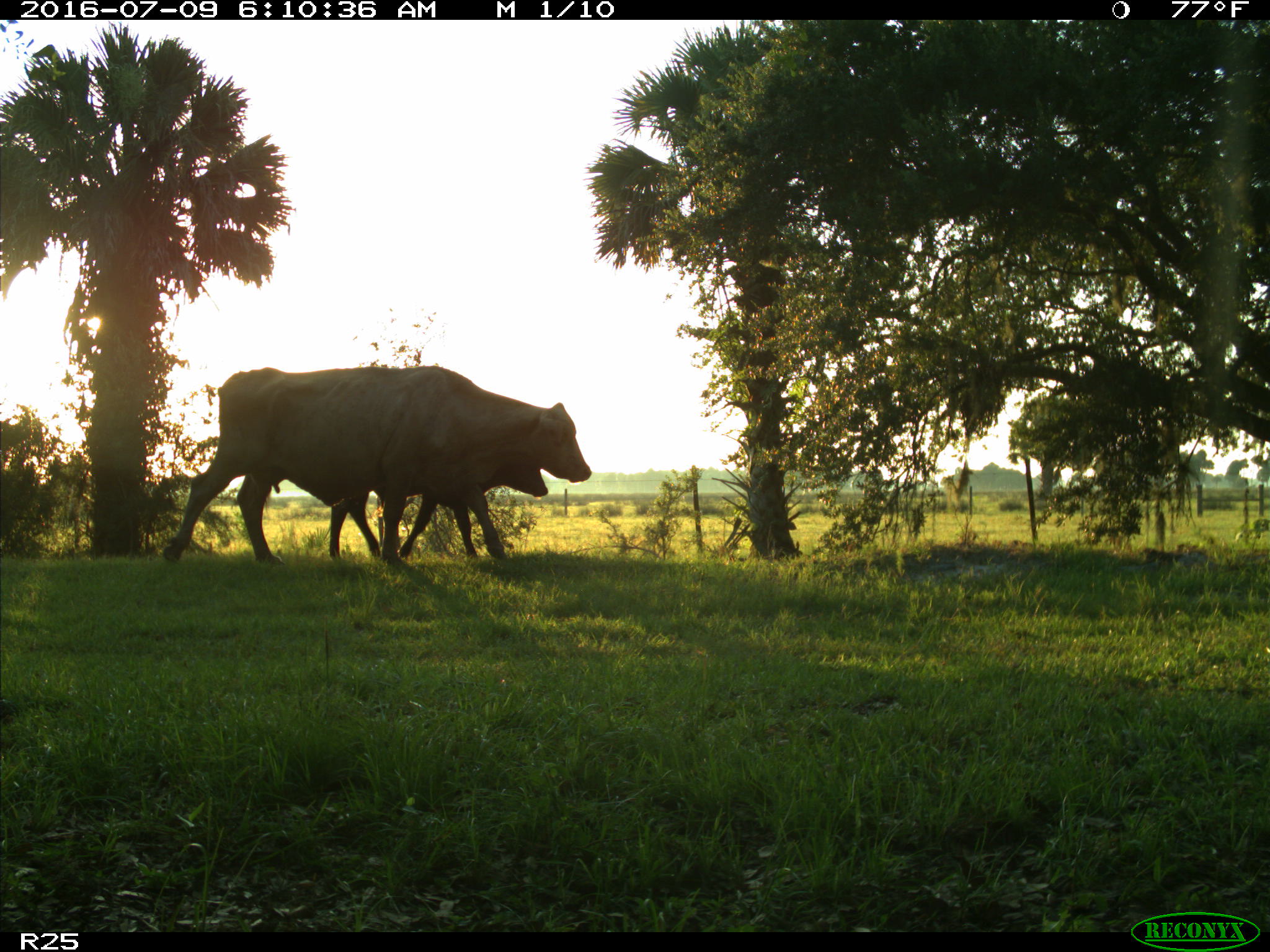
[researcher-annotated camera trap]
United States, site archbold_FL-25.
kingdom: Animalia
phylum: Chordata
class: Mammalia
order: Artiodactyla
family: Bovidae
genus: Bos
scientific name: Bos taurus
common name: domestic cow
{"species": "Bos taurus (domestic cow)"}